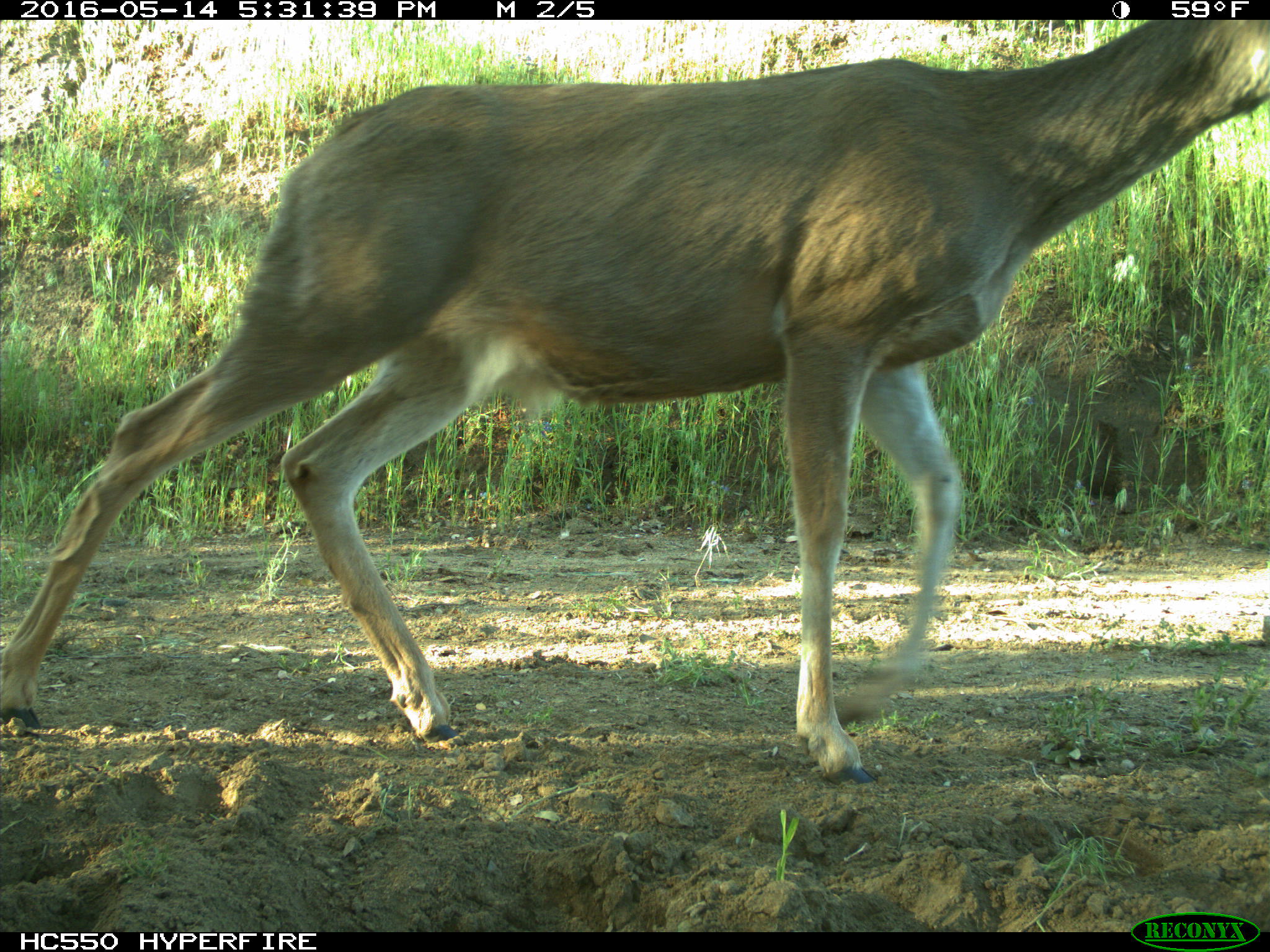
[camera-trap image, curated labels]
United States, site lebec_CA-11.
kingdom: Animalia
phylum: Chordata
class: Mammalia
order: Artiodactyla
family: Cervidae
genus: Odocoileus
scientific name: Odocoileus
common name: deer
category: unidentified deer